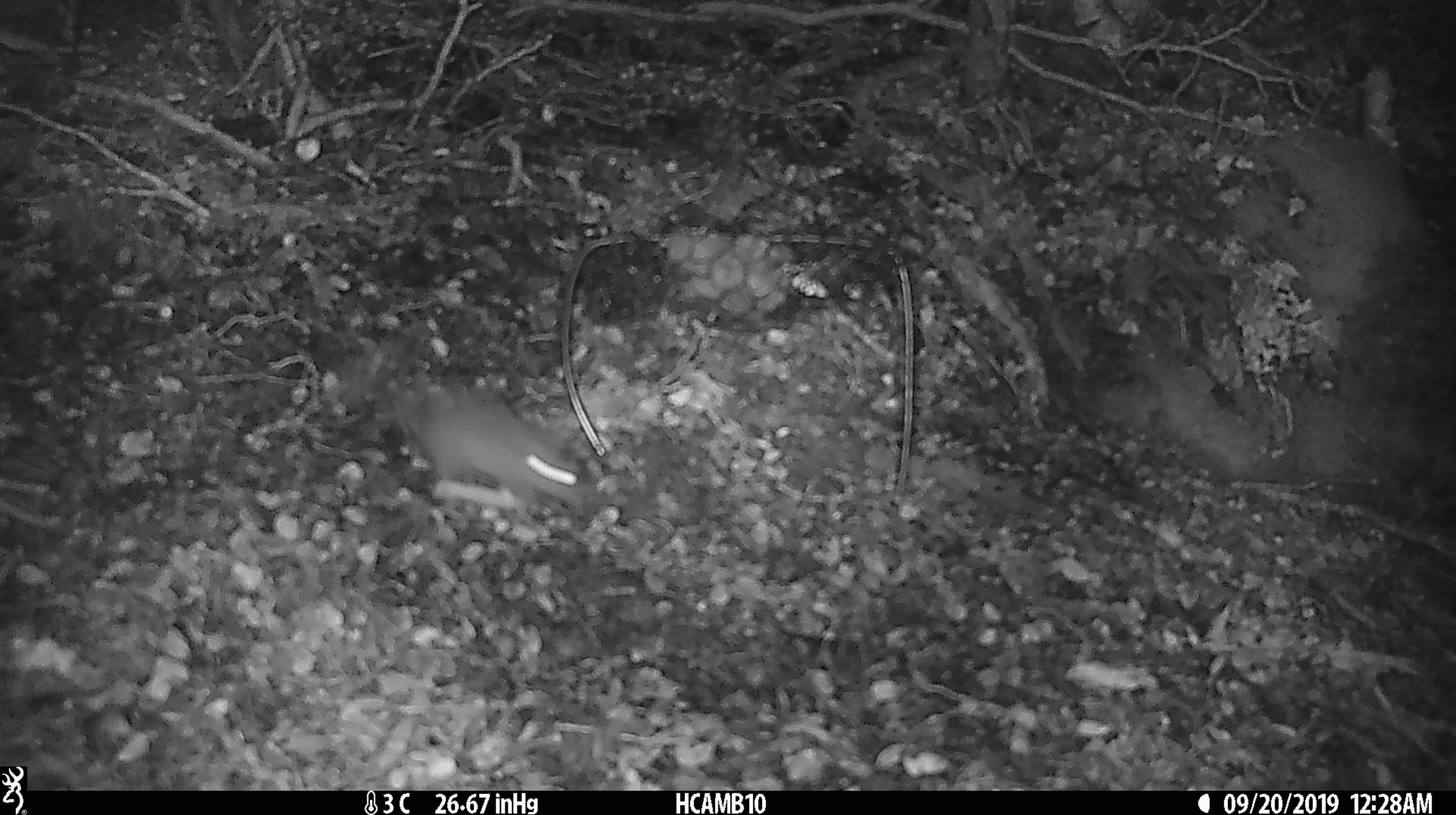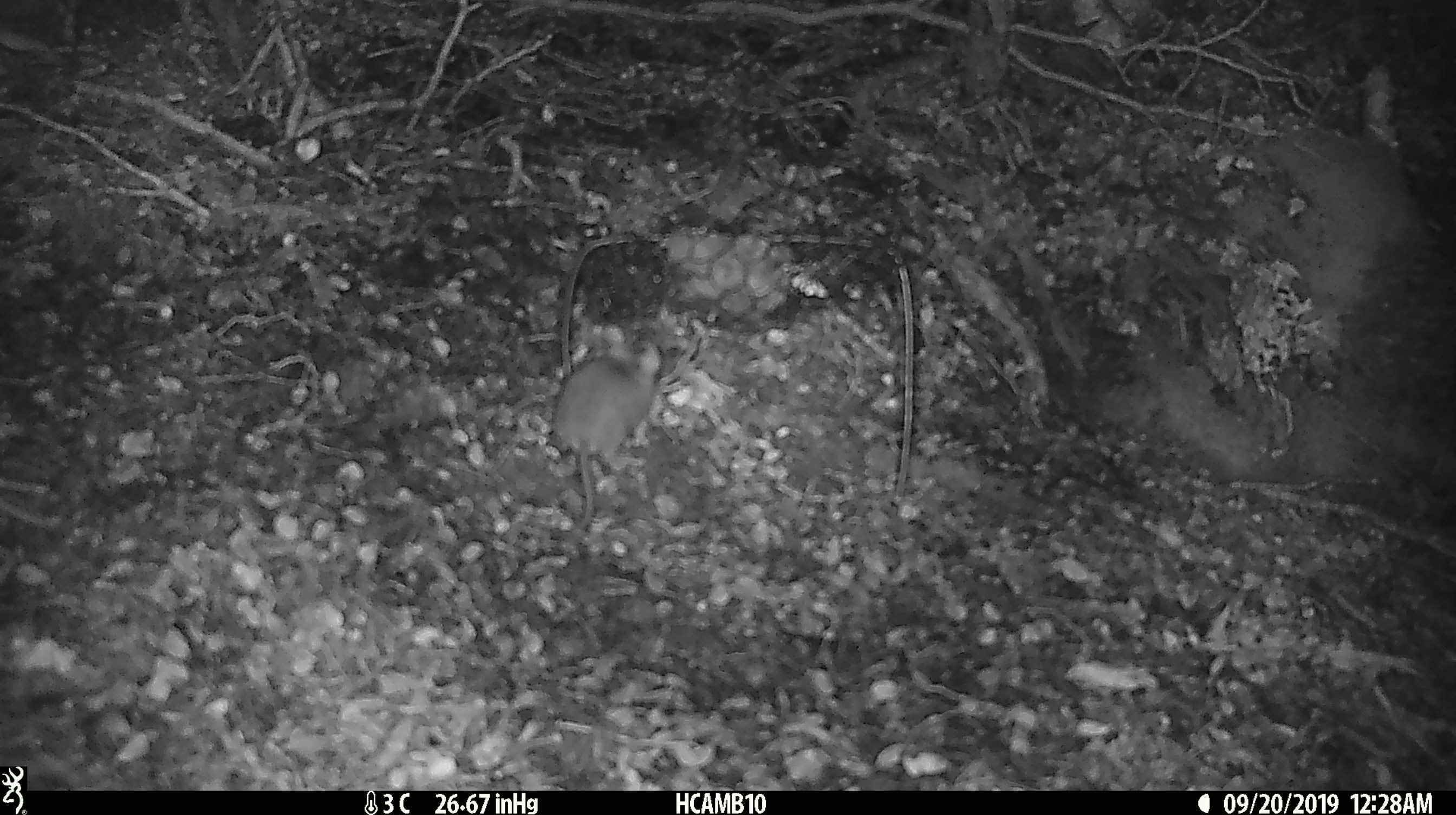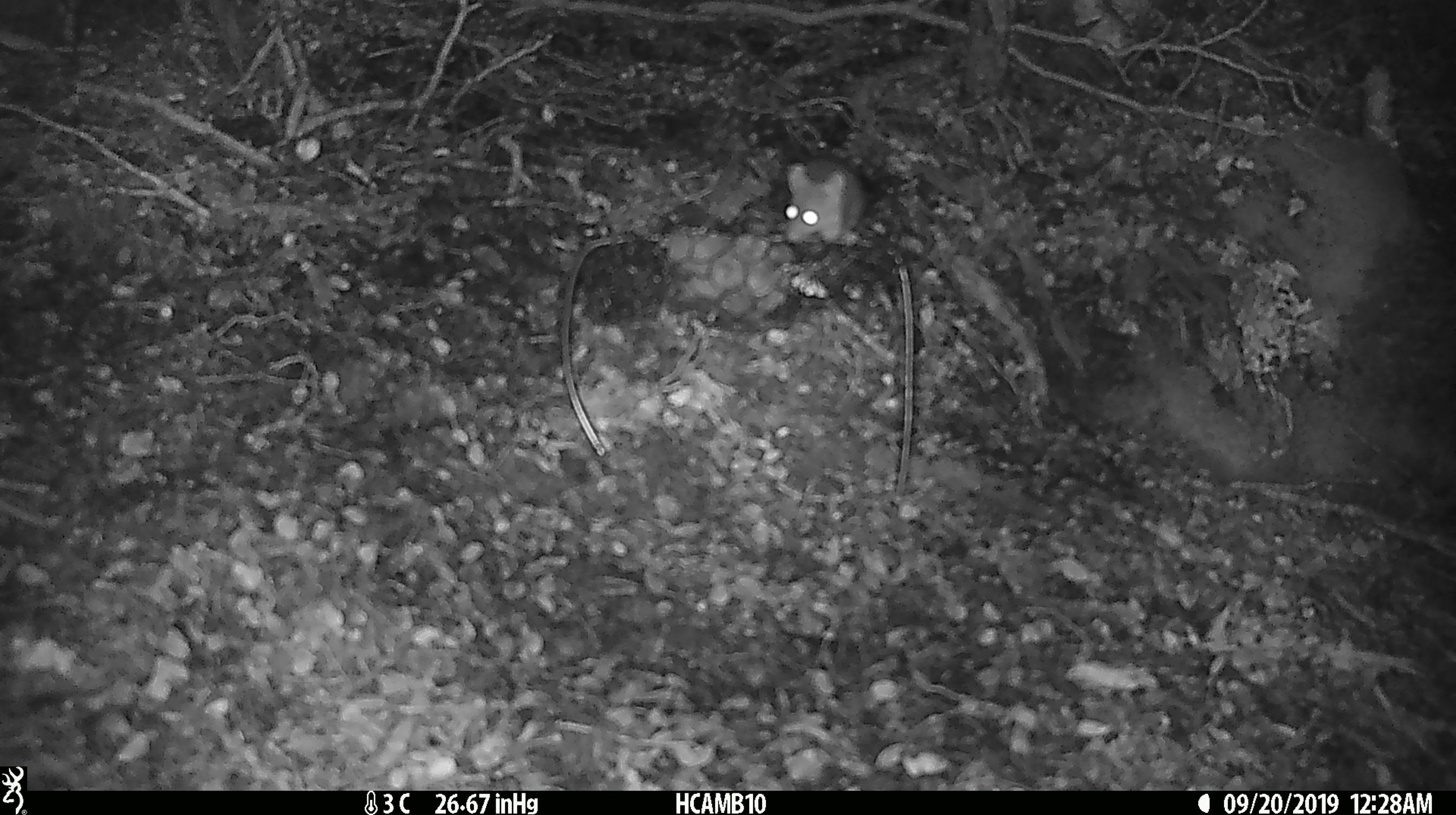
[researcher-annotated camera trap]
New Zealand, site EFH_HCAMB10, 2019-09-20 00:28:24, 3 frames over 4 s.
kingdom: Animalia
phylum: Chordata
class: Mammalia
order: Rodentia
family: Muridae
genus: Mus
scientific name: Mus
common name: mouse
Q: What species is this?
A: Mouse (Mus).